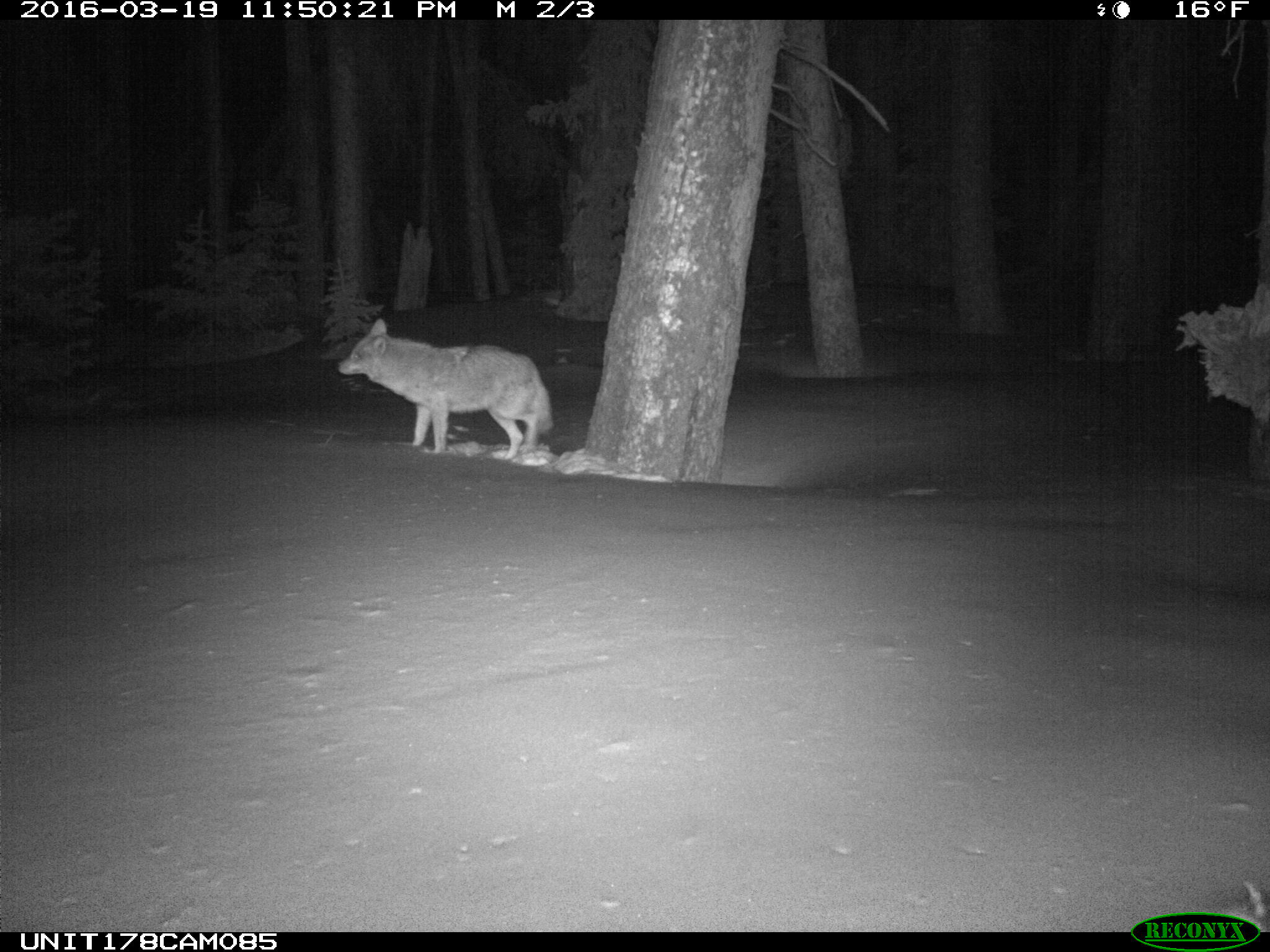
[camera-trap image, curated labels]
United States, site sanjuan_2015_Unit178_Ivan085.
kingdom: Animalia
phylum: Chordata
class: Mammalia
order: Carnivora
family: Canidae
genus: Canis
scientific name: Canis latrans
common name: coyote